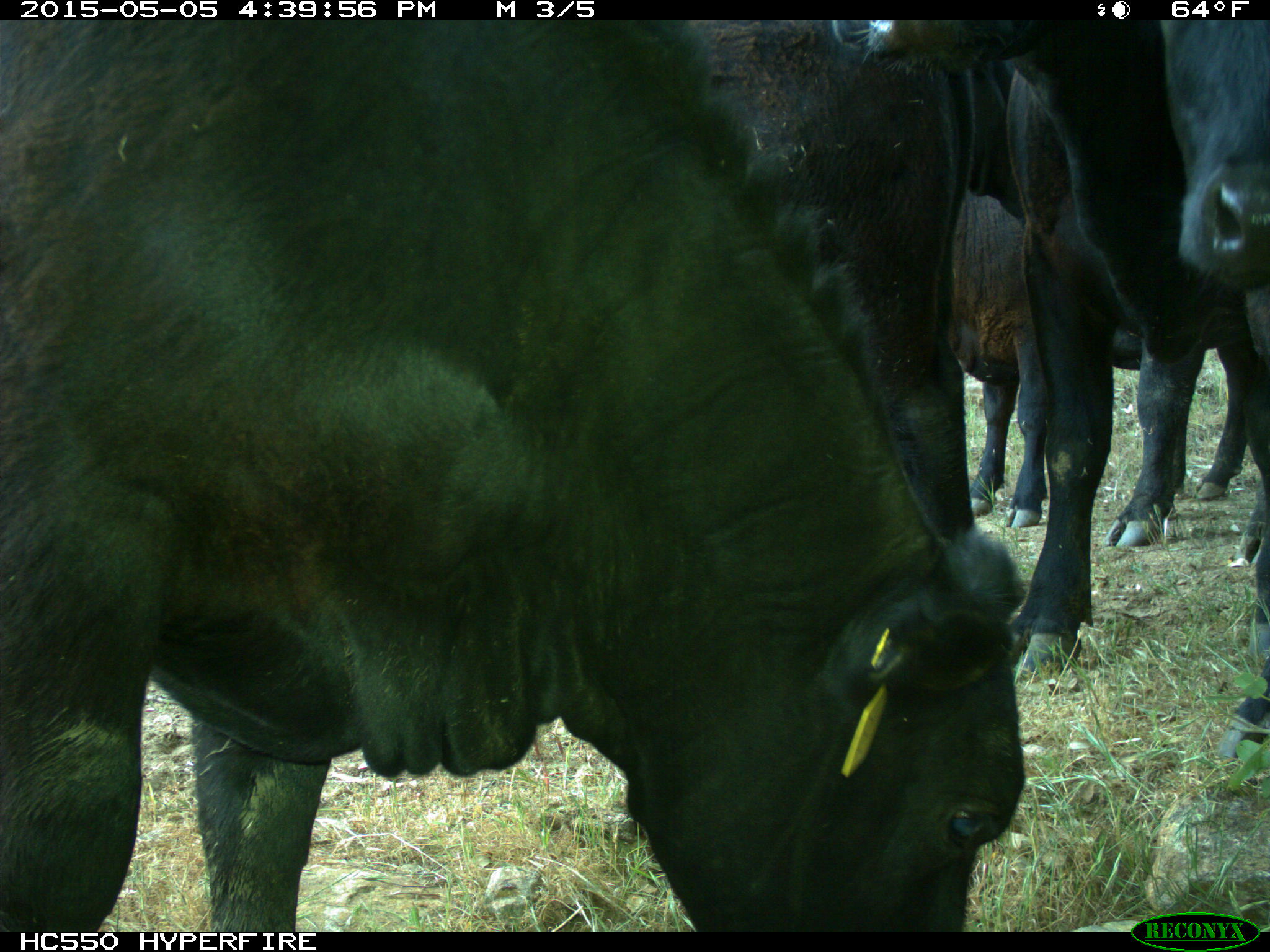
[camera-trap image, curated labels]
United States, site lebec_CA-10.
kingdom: Animalia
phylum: Chordata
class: Mammalia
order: Artiodactyla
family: Bovidae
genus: Bos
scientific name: Bos taurus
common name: domestic cow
Bos taurus (domestic cow).